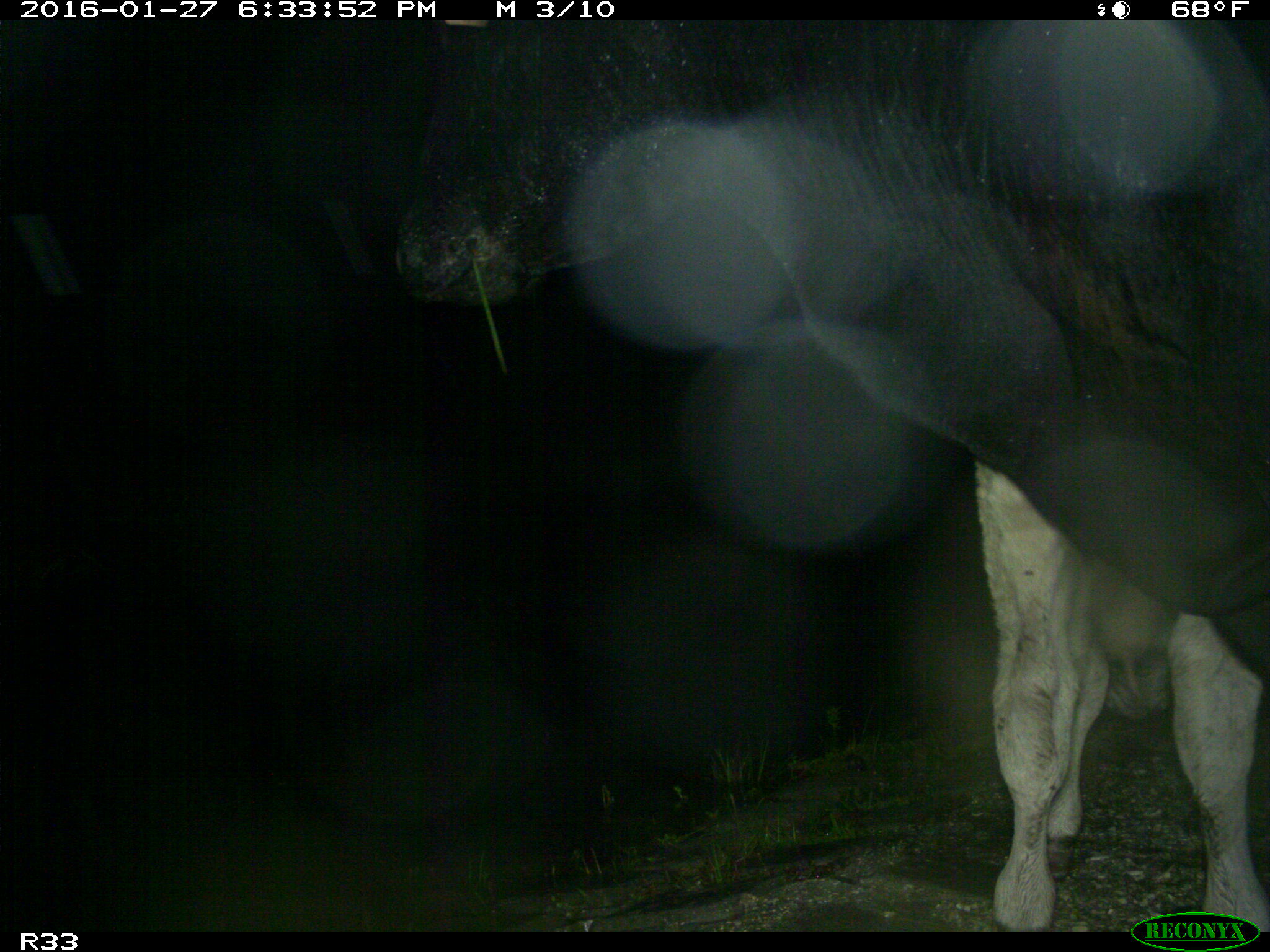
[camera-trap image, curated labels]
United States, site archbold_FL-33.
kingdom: Animalia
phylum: Chordata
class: Mammalia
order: Artiodactyla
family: Bovidae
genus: Bos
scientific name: Bos taurus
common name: domestic cow